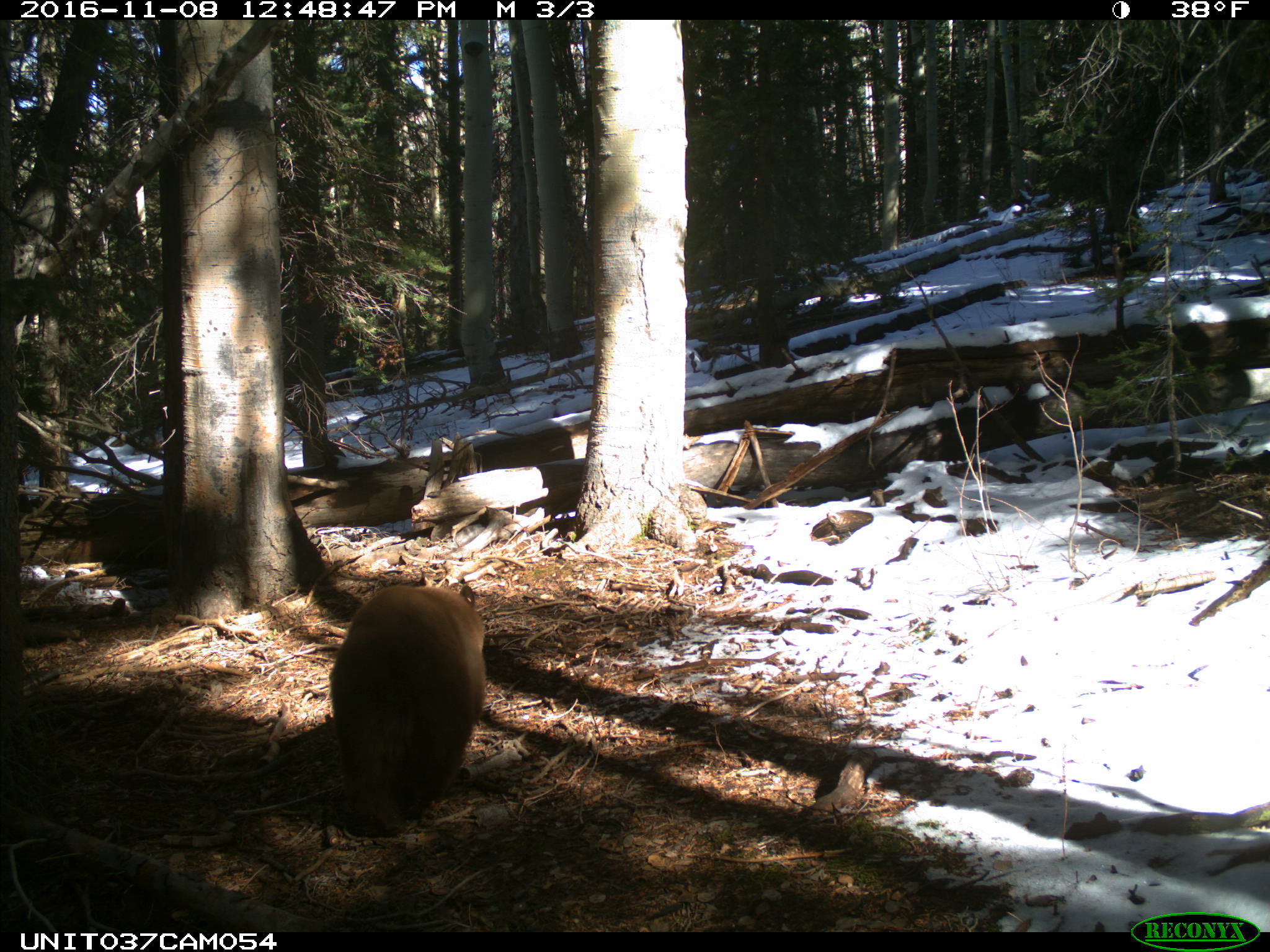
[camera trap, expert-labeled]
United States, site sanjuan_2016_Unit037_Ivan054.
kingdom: Animalia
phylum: Chordata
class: Mammalia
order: Carnivora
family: Ursidae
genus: Ursus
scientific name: Ursus americanus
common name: american black bear